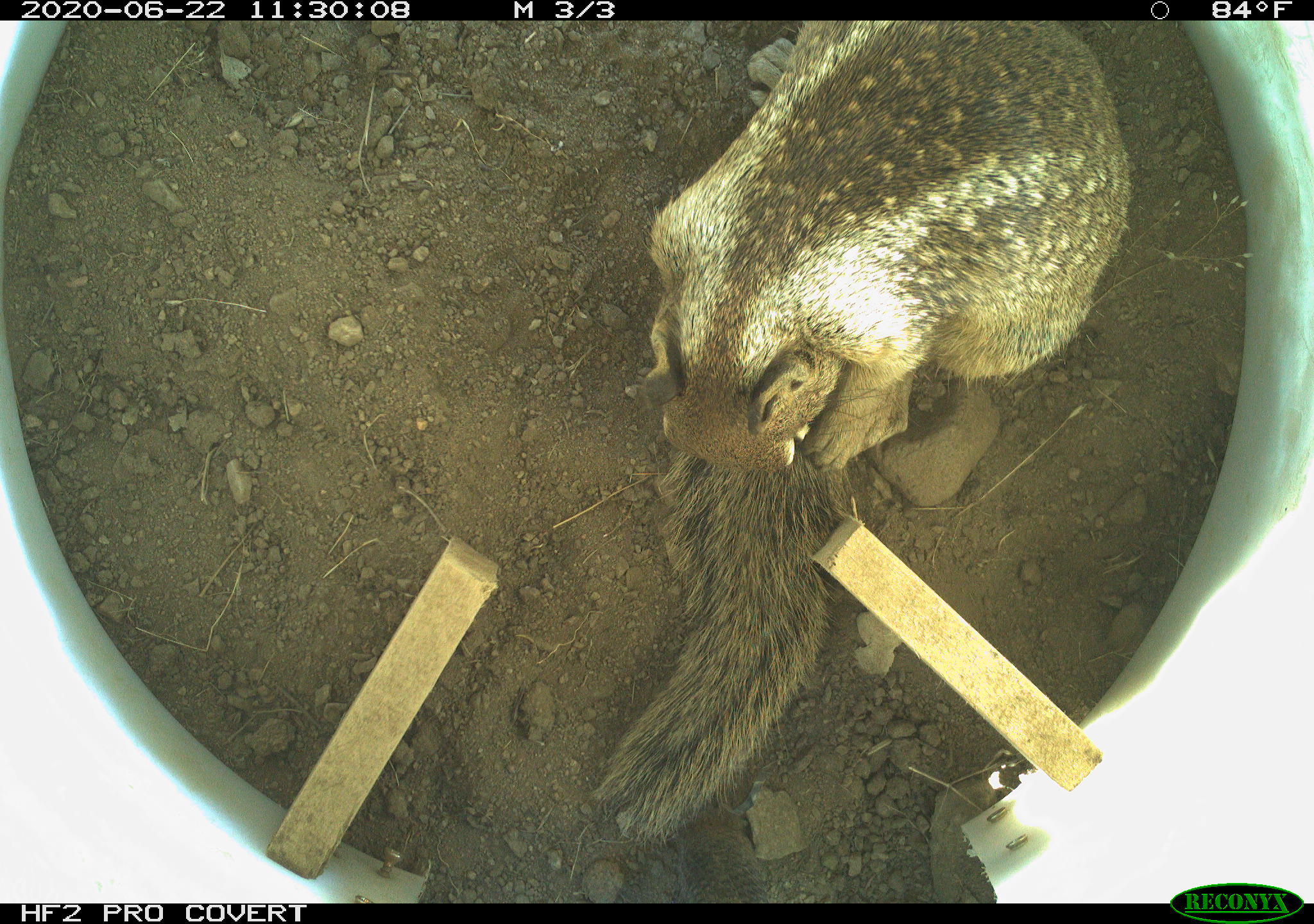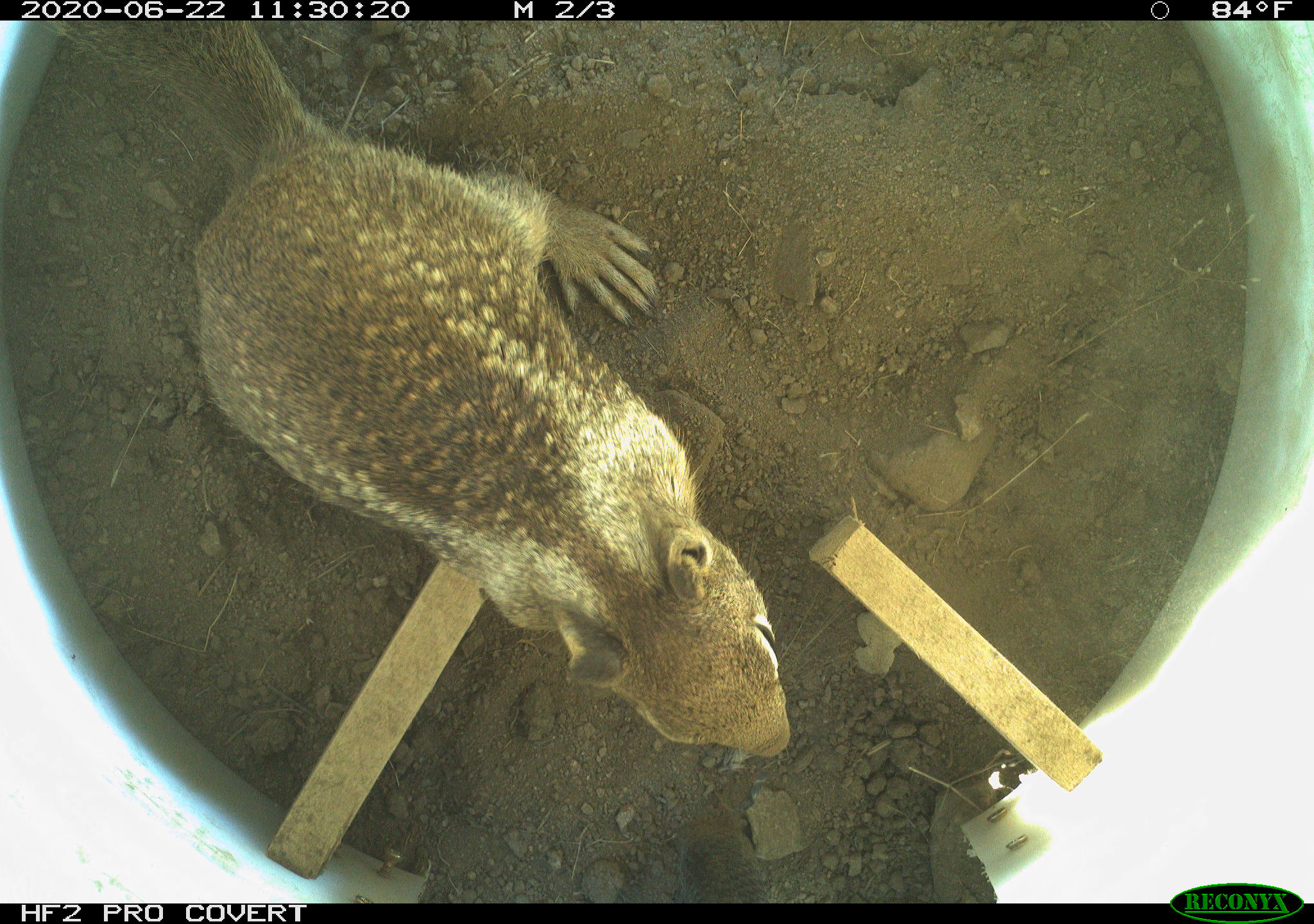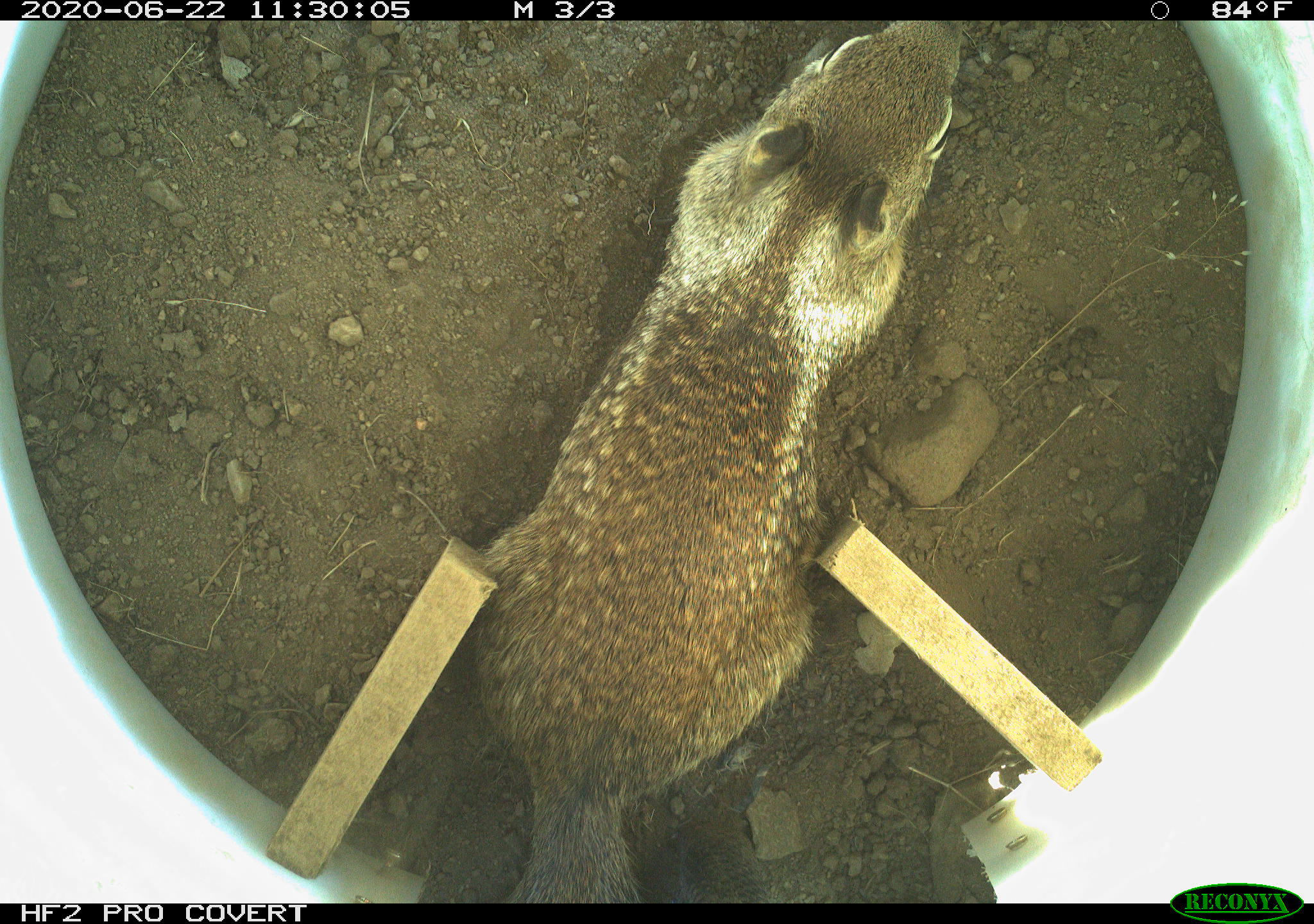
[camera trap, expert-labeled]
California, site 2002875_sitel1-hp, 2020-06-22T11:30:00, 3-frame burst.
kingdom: Animalia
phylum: Chordata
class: Mammalia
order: Rodentia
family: Sciuridae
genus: Otospermophilus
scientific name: Otospermophilus beecheyi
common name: california ground squirrel